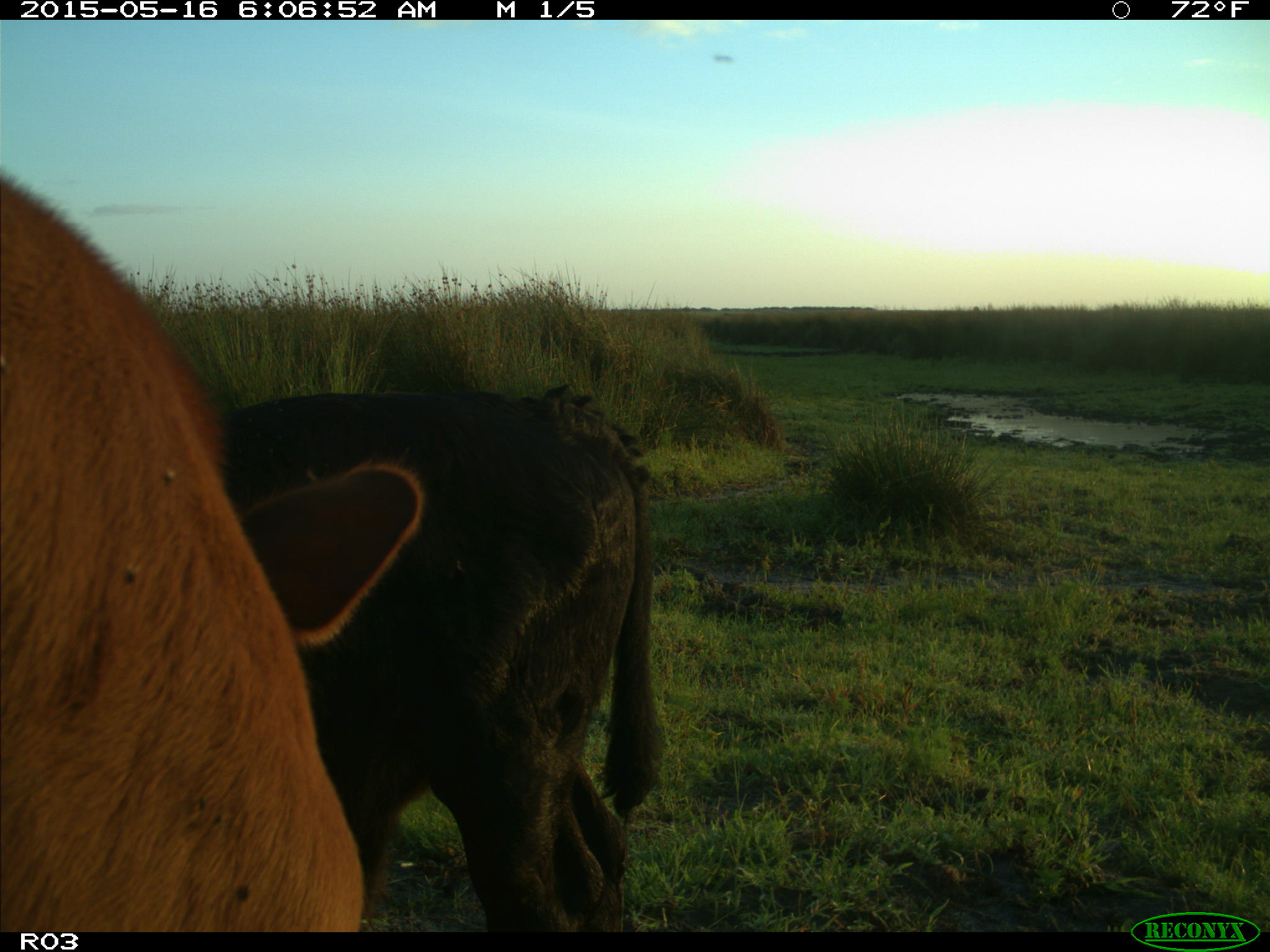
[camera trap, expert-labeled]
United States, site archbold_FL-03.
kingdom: Animalia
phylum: Chordata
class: Mammalia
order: Artiodactyla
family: Bovidae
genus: Bos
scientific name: Bos taurus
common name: domestic cow